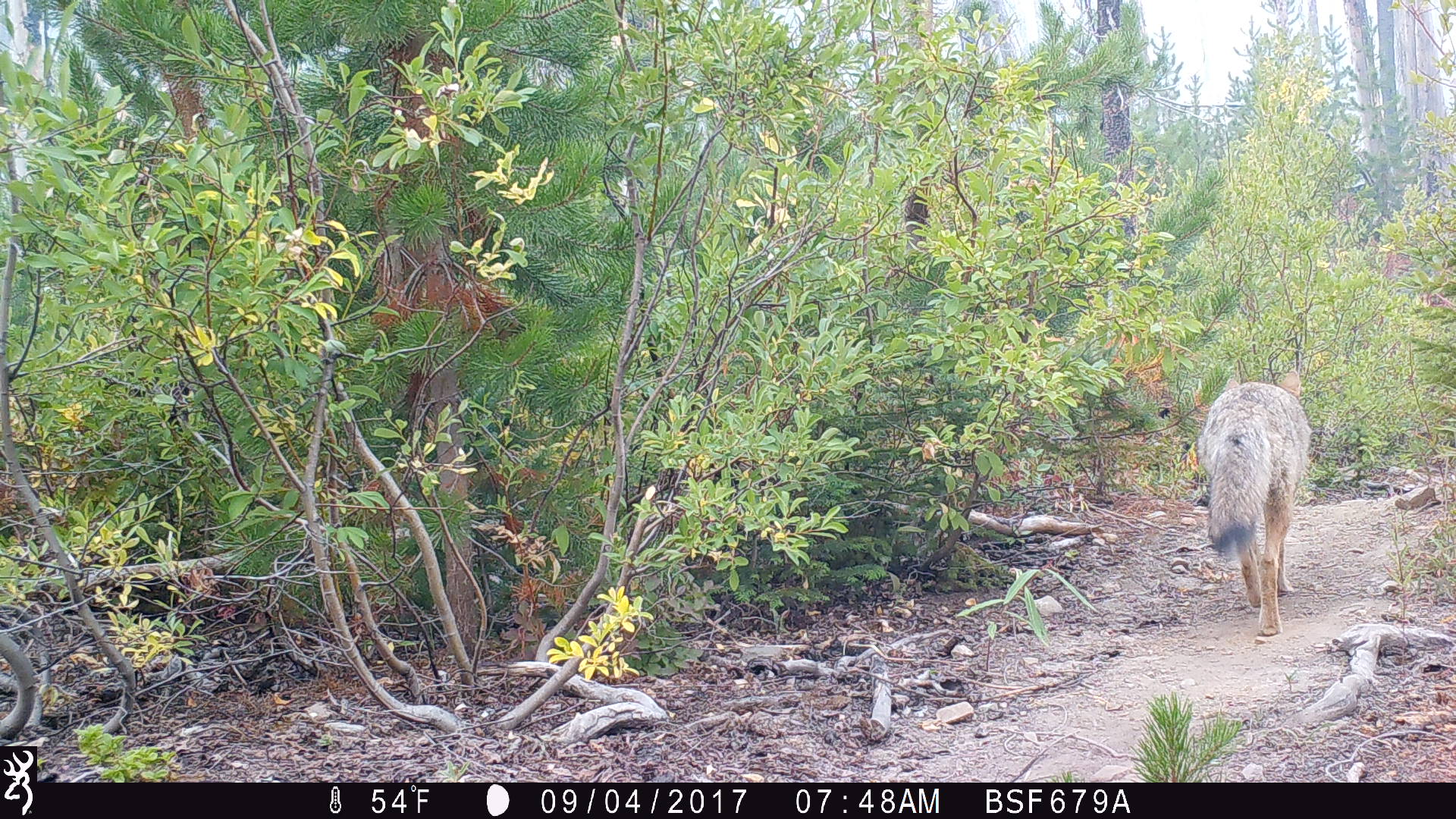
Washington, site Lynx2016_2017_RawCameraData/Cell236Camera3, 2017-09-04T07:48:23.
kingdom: Animalia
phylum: Chordata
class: Mammalia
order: Carnivora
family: Canidae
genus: Canis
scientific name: Canis latrans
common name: coyote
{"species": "Canis latrans (coyote)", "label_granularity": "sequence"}